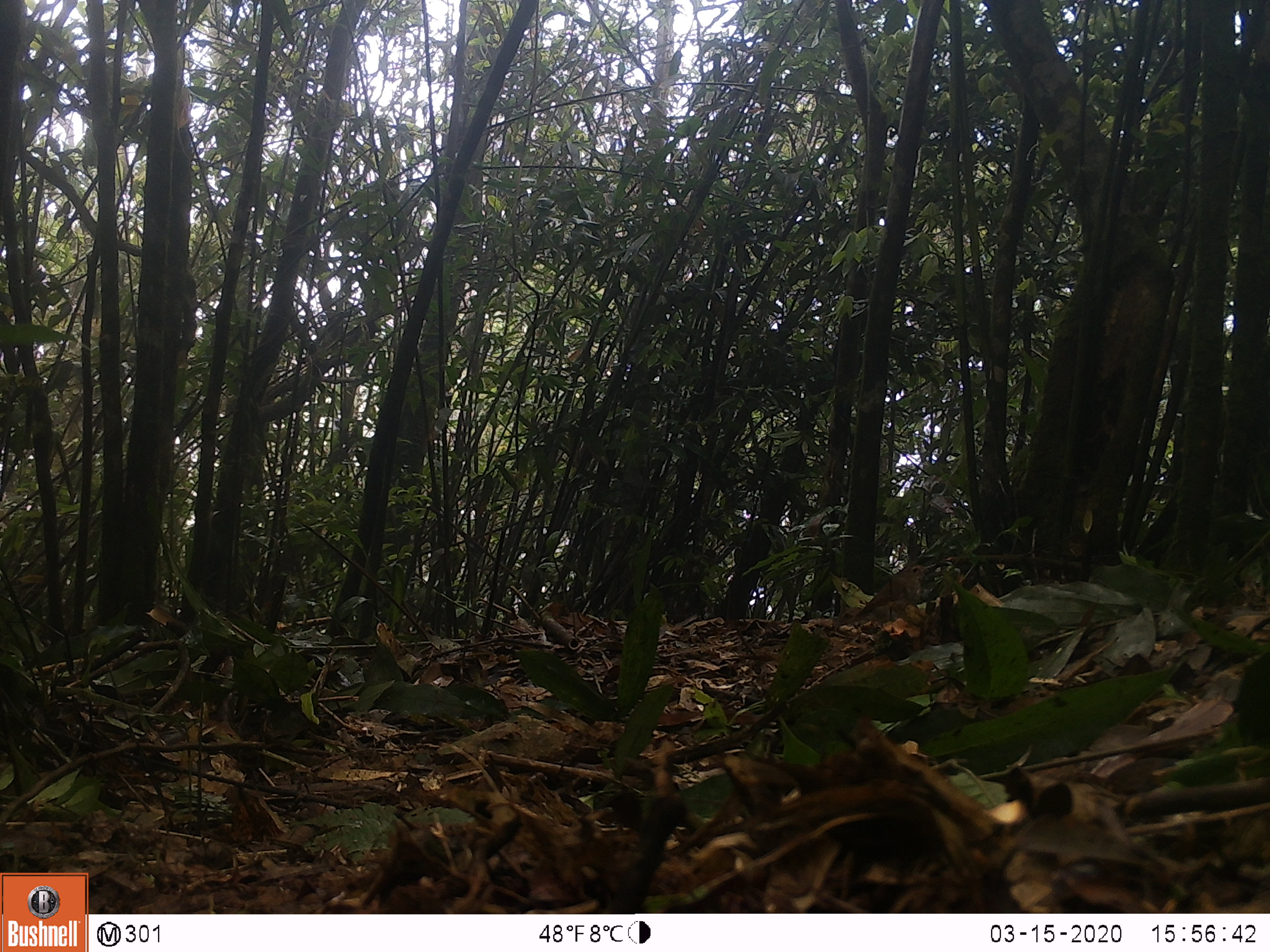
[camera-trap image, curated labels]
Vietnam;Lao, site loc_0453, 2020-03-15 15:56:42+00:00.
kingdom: Animalia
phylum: Chordata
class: Aves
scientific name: Aves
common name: bird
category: unidentified bird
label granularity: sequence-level